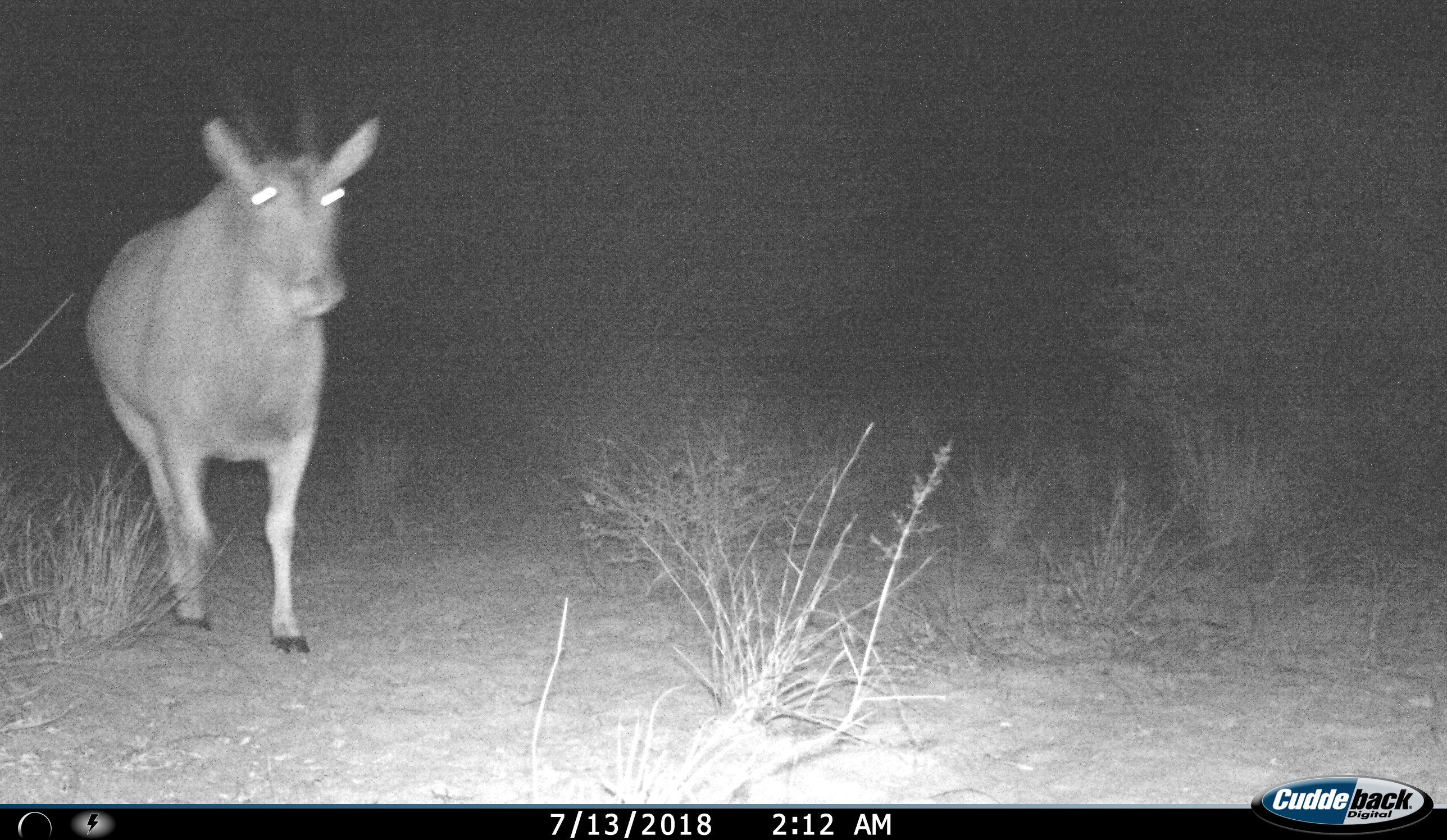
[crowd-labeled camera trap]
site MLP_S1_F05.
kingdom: Animalia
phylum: Chordata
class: Mammalia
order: Artiodactyla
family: Bovidae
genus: Tragelaphus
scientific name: Tragelaphus oryx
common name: eland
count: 1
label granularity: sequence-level